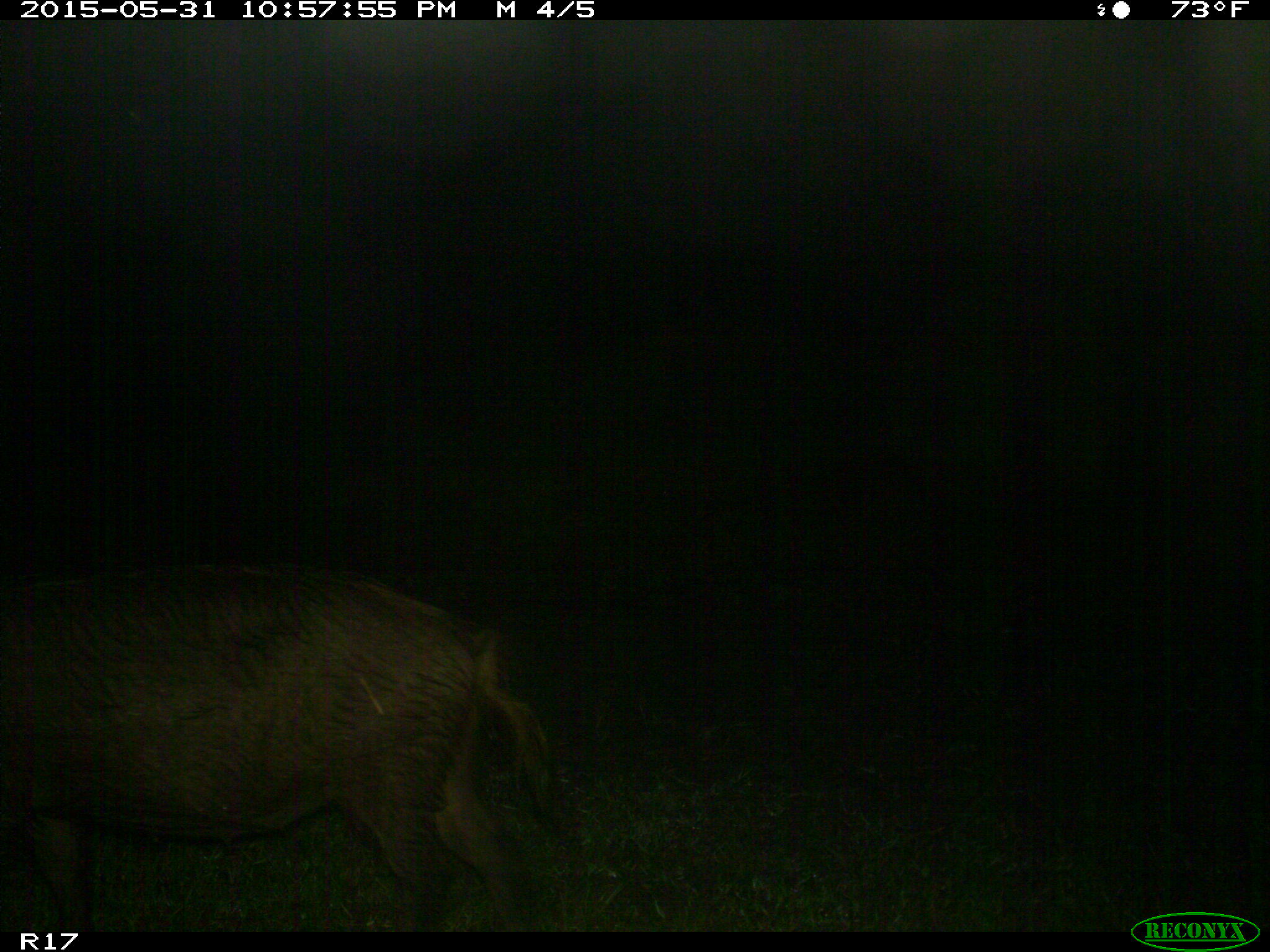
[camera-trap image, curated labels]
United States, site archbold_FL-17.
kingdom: Animalia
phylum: Chordata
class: Mammalia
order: Artiodactyla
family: Suidae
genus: Sus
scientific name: Sus scrofa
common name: wild boar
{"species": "Sus scrofa (wild boar)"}